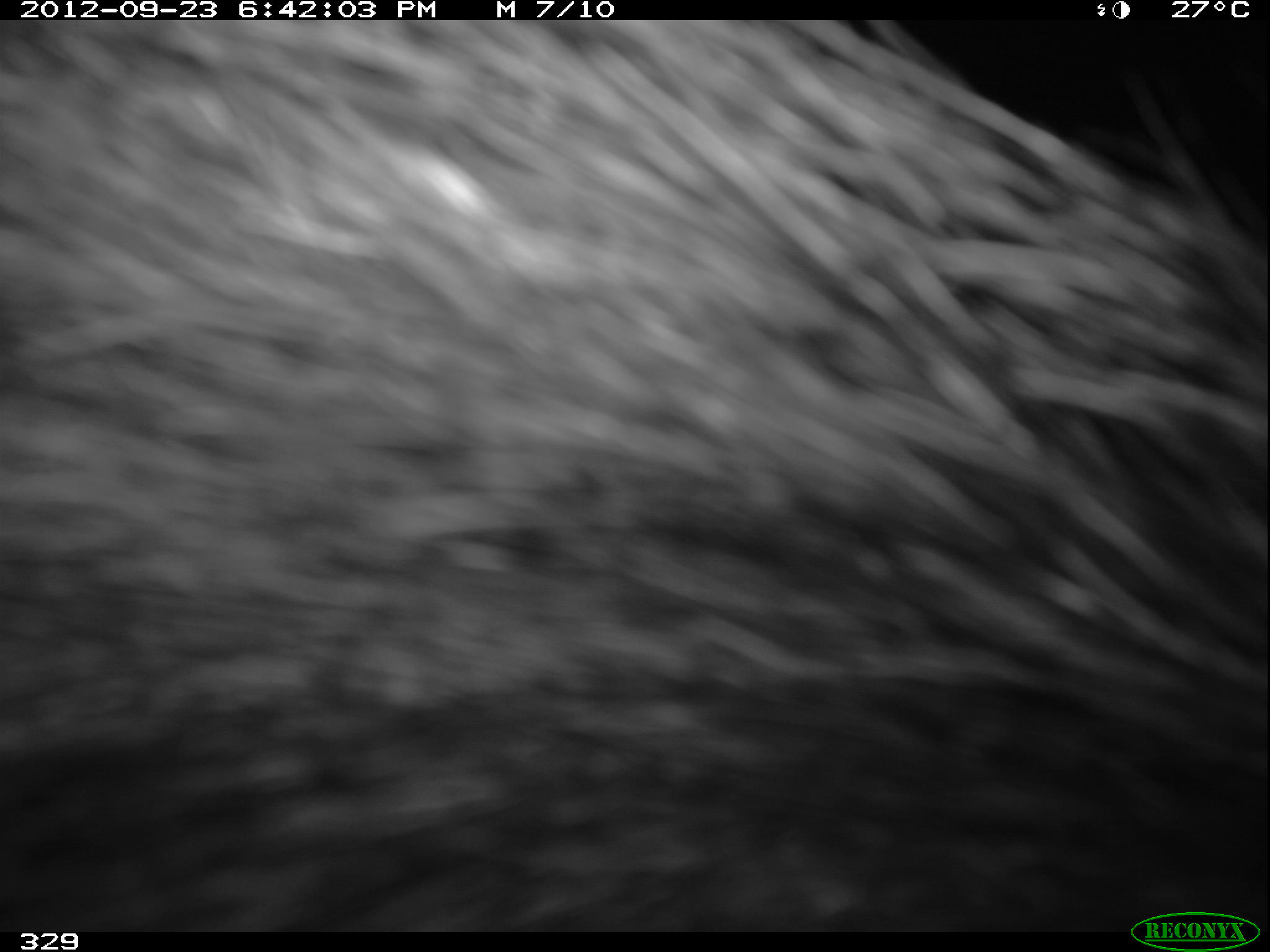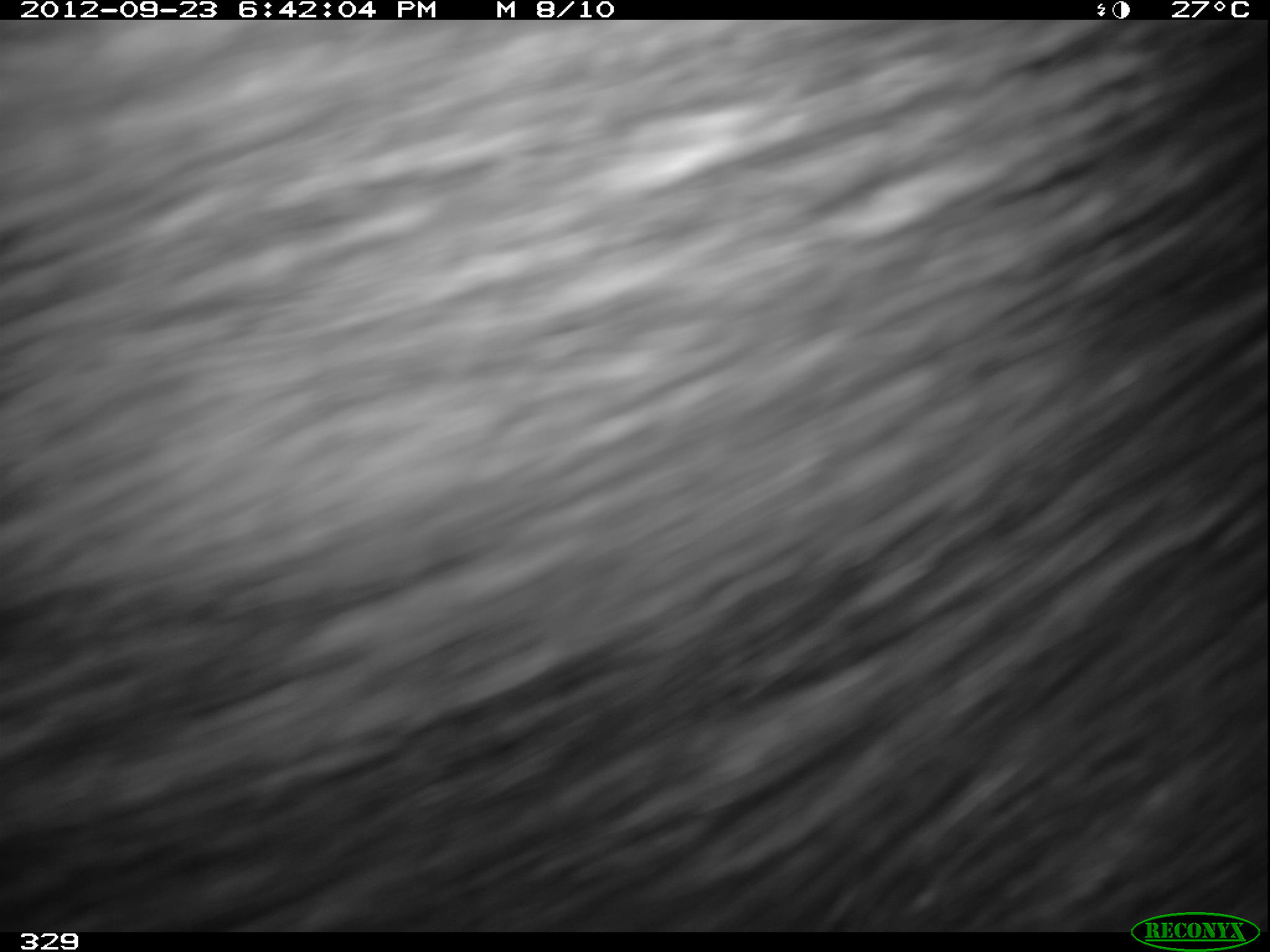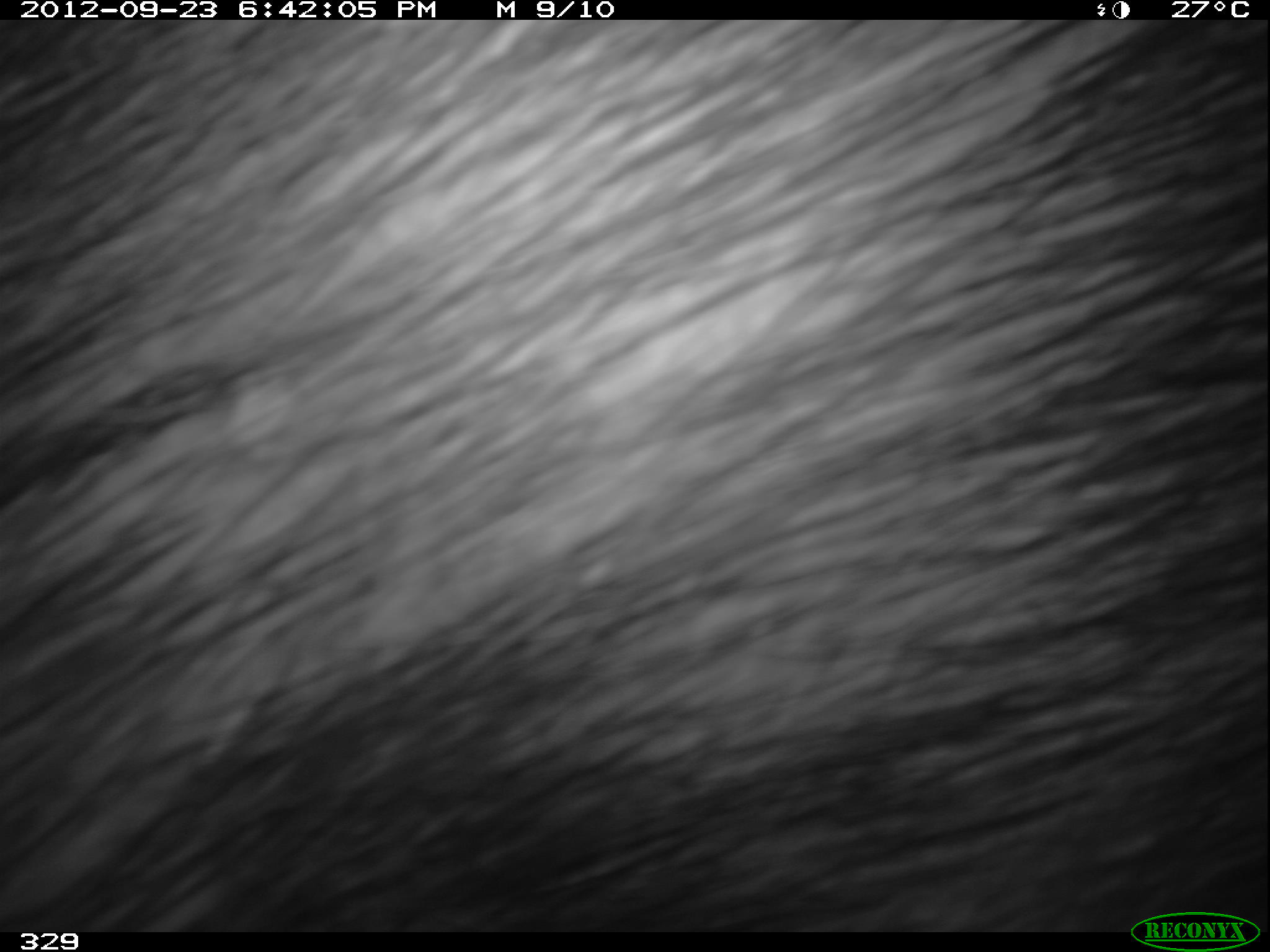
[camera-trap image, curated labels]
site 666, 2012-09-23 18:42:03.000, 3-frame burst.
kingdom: Animalia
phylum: Chordata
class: Mammalia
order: Artiodactyla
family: Tayassuidae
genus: Tayassu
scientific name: Tayassu pecari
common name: white-lipped peccary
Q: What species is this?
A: Tayassu pecari (white-lipped peccary).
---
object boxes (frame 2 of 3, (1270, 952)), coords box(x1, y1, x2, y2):
tayassu pecari: box(2, 20, 1266, 931)